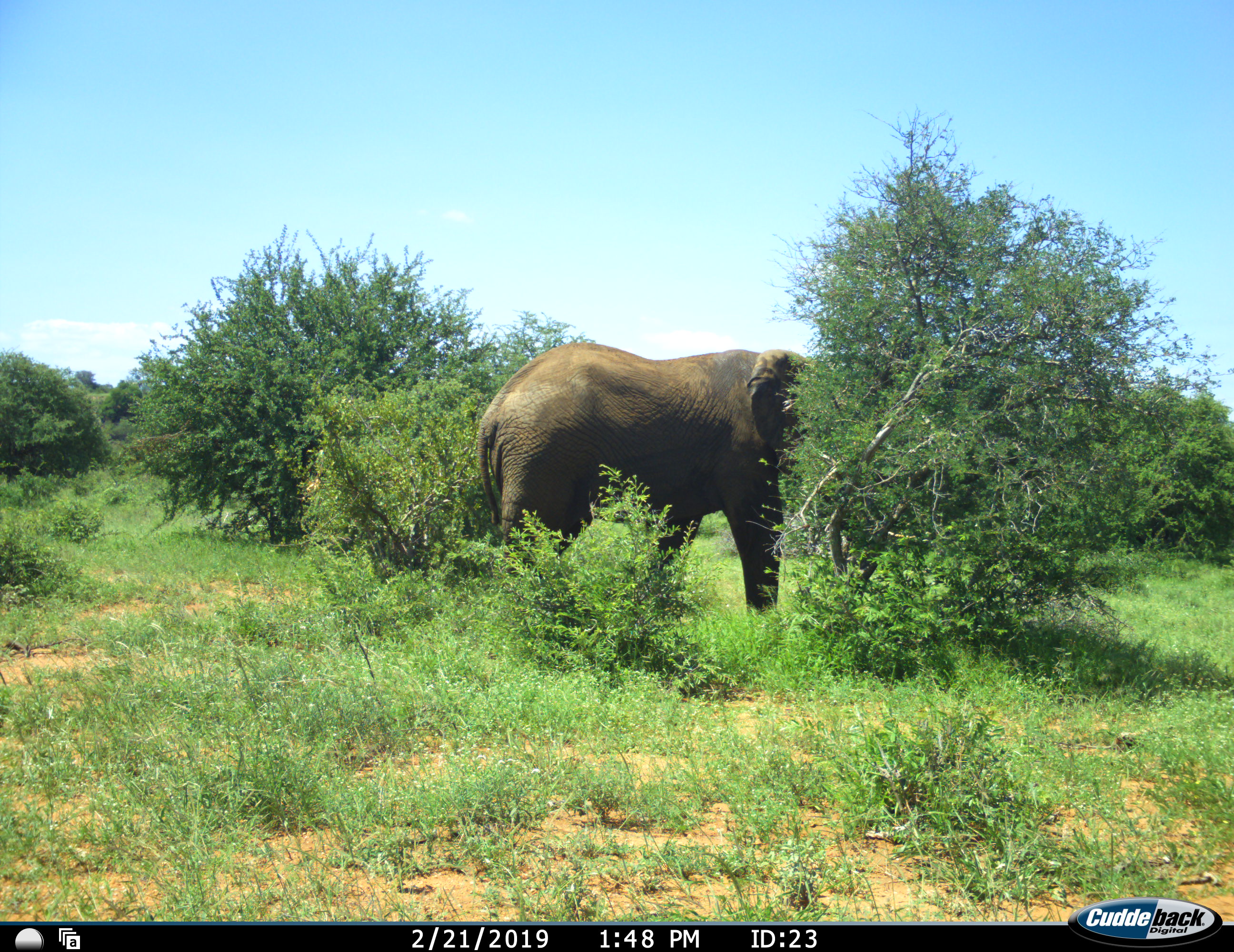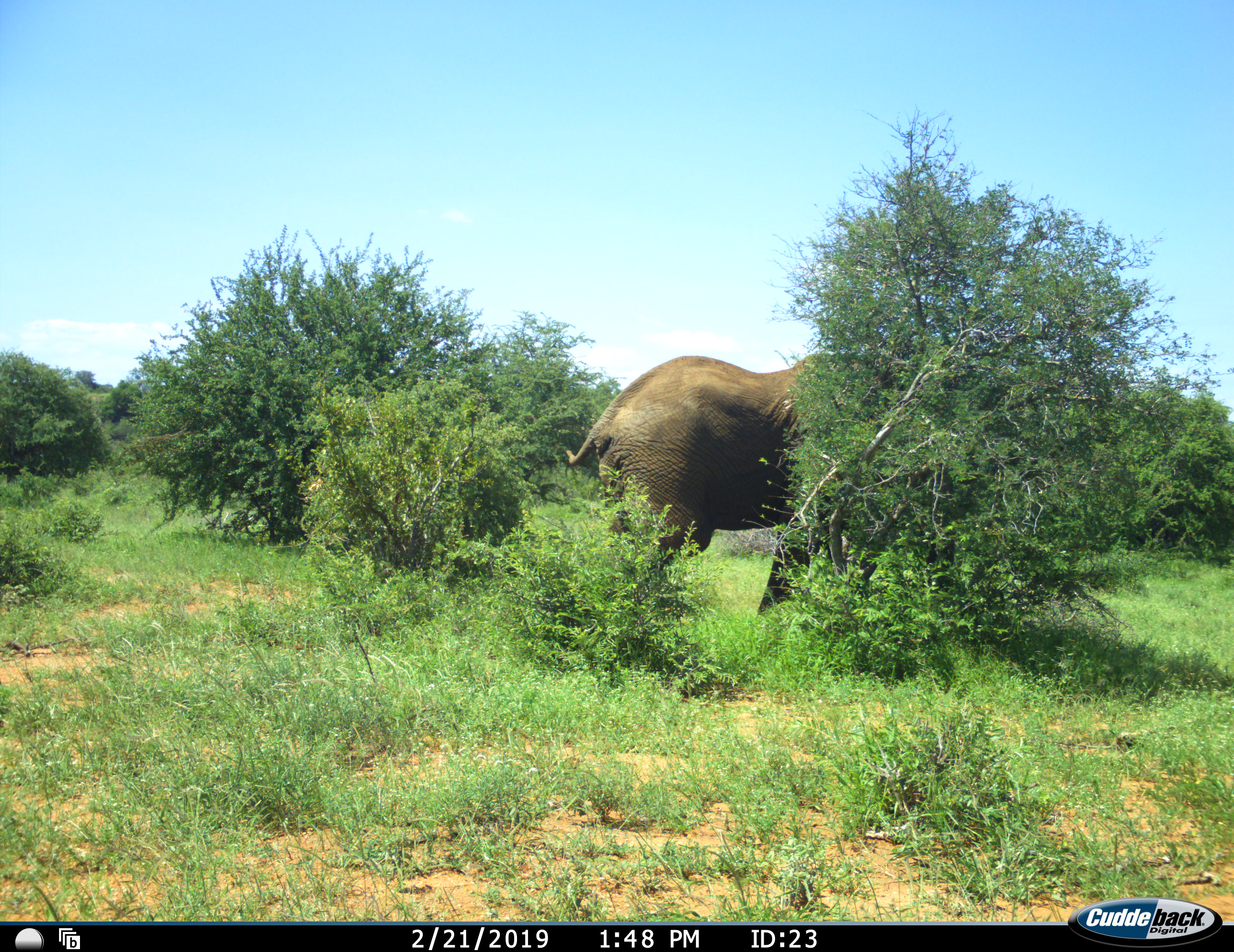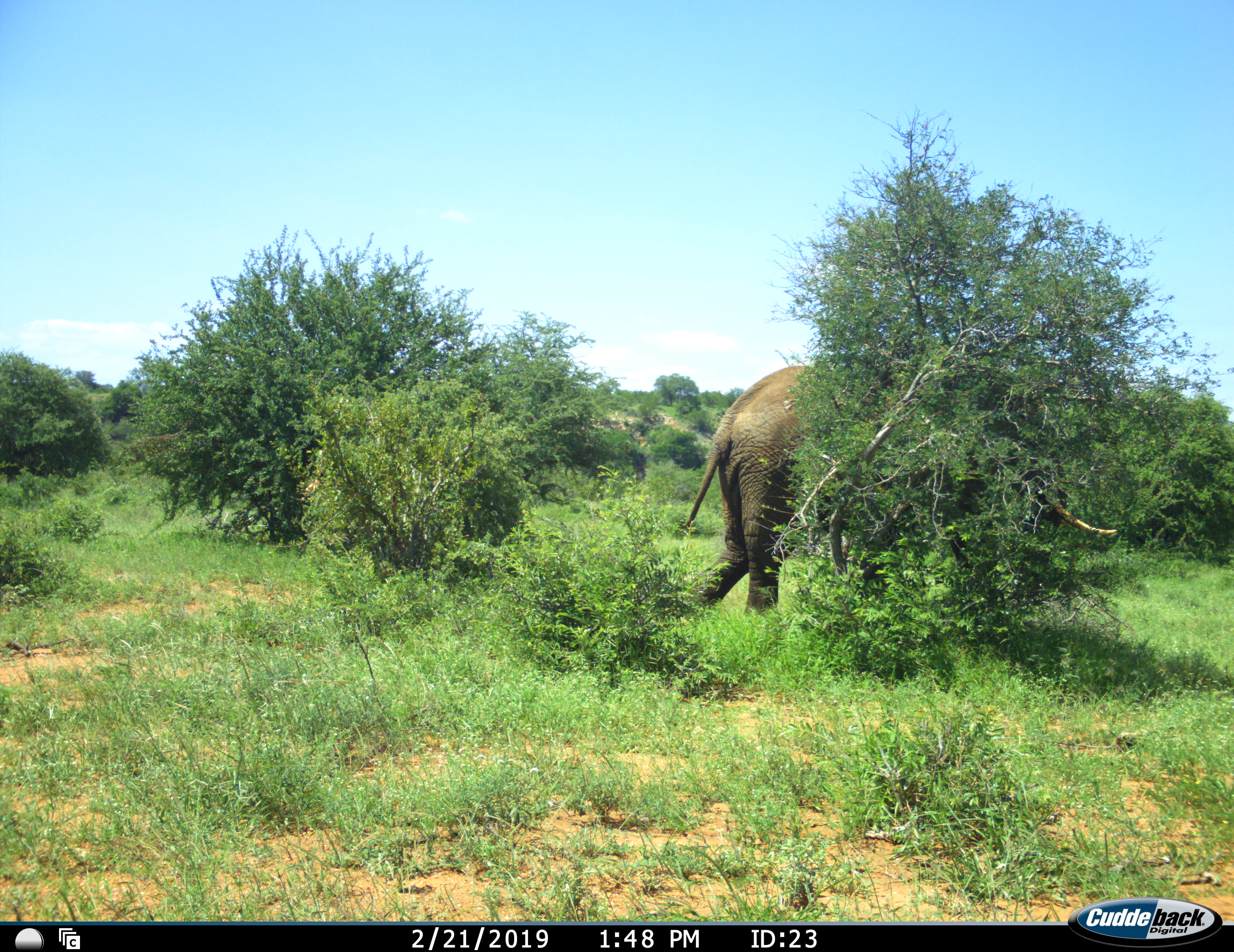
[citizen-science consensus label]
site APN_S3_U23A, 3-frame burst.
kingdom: Animalia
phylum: Chordata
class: Mammalia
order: Proboscidea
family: Elephantidae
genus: Loxodonta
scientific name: Loxodonta africana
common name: african bush elephant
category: elephant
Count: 1.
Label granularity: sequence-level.